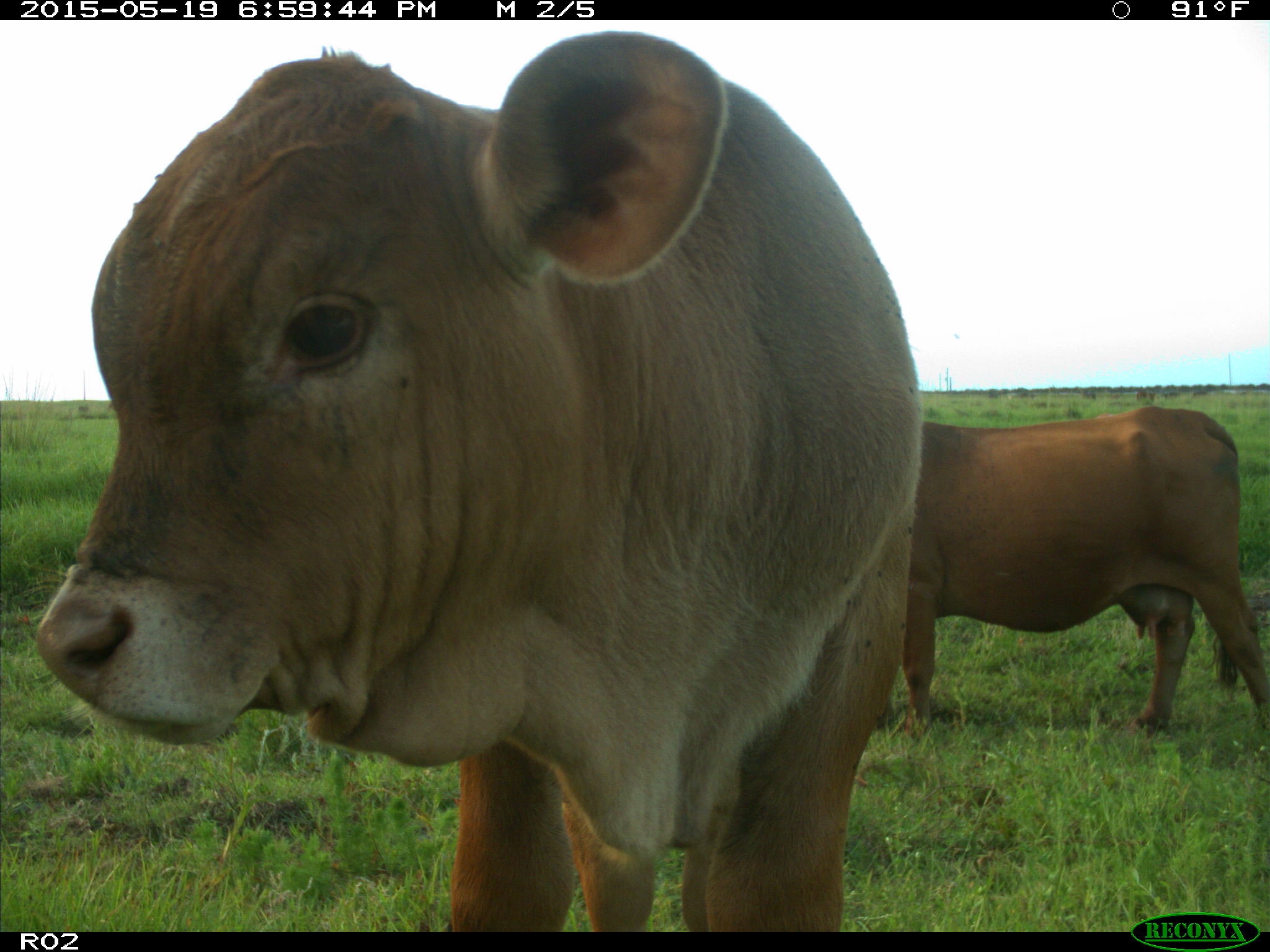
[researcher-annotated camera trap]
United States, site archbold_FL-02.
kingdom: Animalia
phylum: Chordata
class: Mammalia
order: Artiodactyla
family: Bovidae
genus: Bos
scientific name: Bos taurus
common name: domestic cow